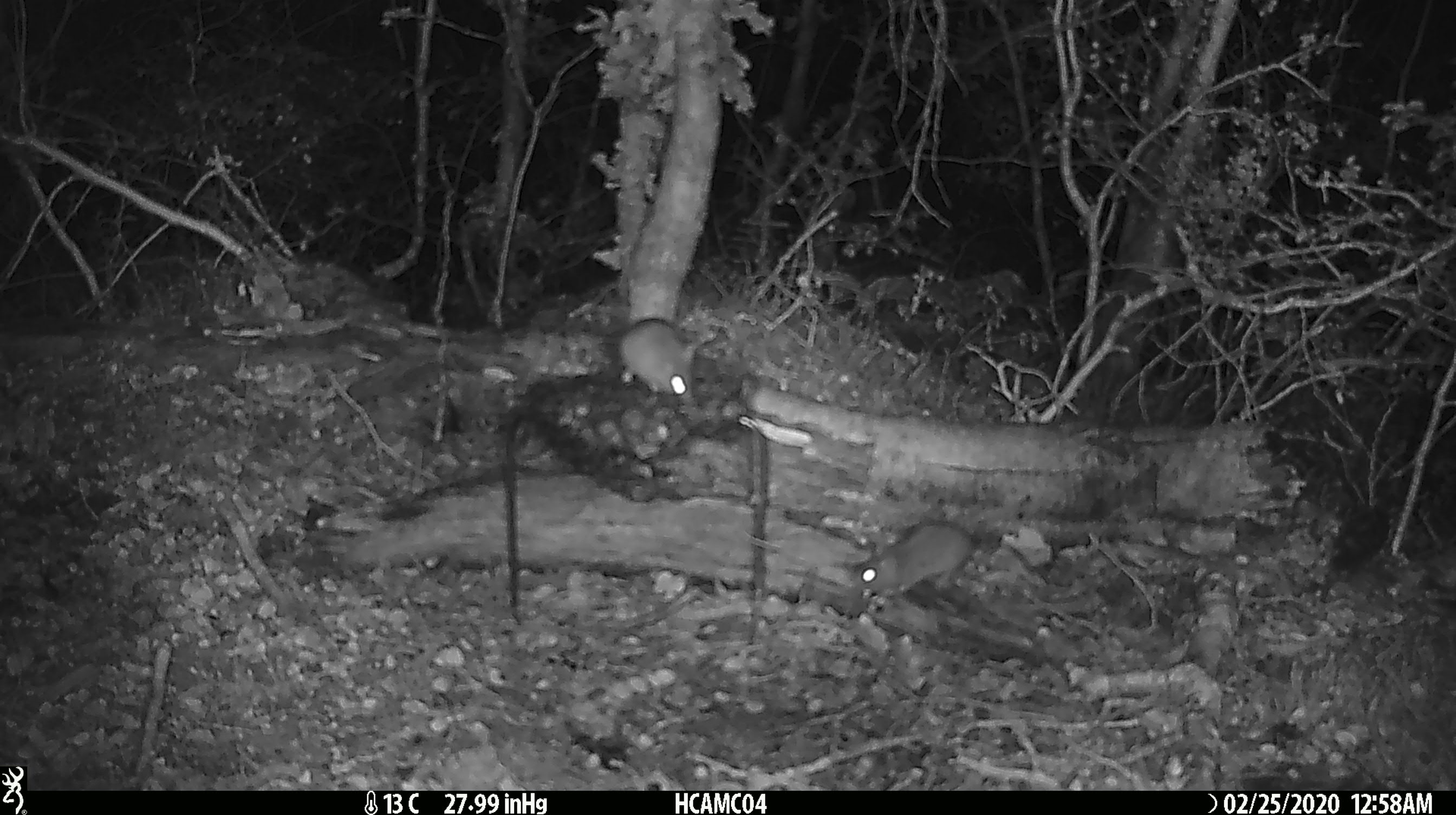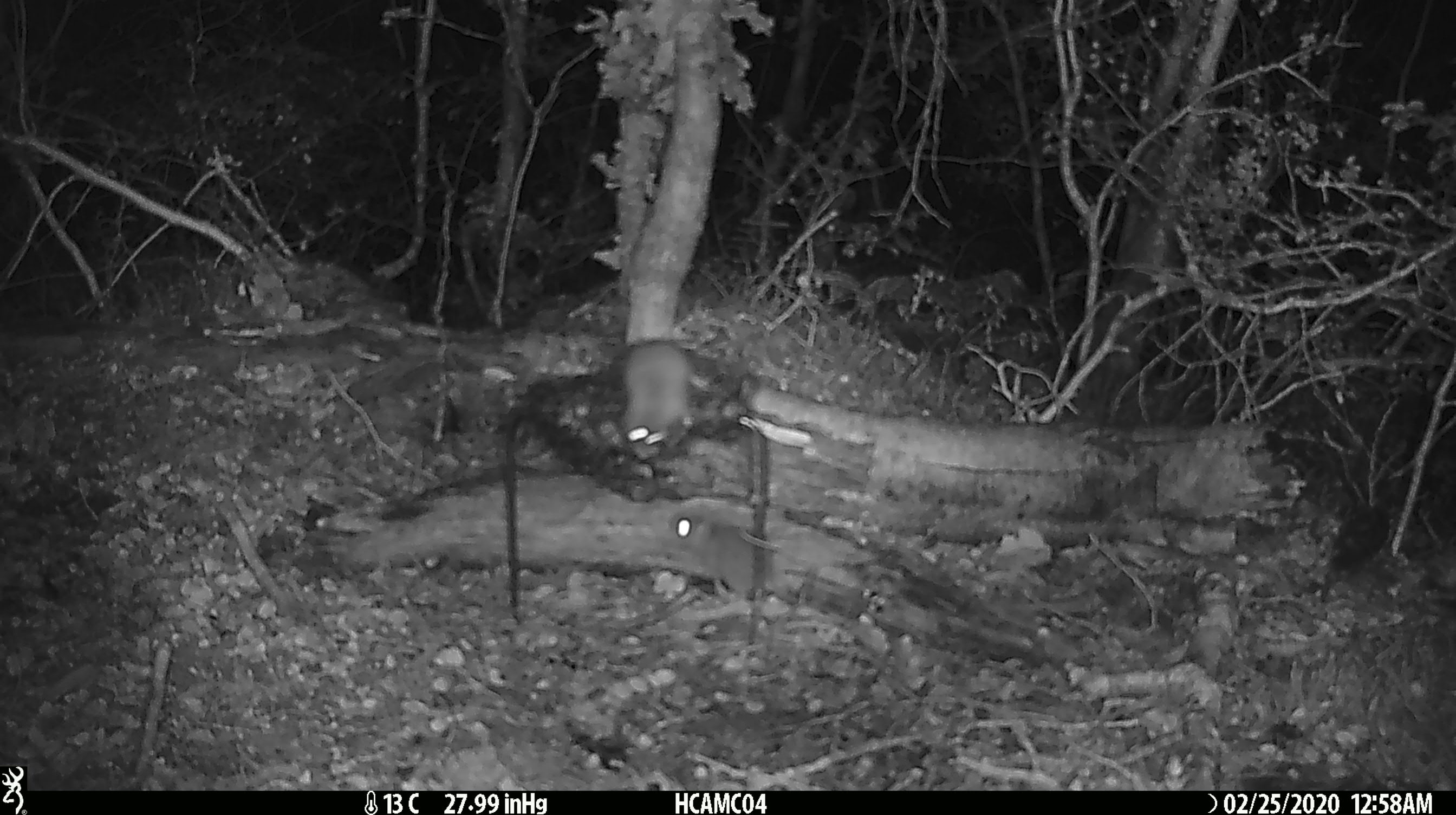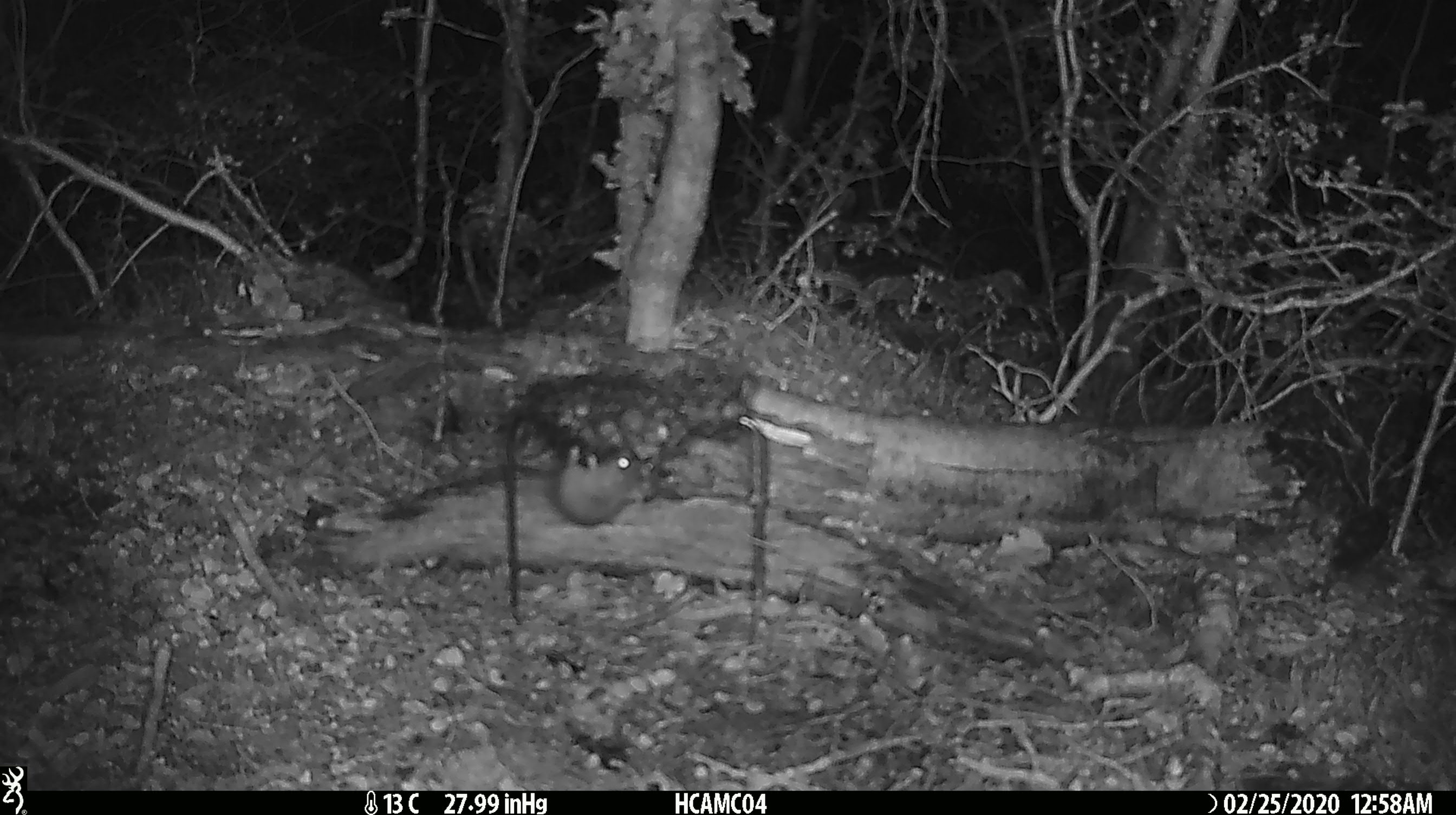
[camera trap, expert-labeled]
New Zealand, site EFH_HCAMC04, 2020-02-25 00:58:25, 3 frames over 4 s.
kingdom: Animalia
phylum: Chordata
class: Mammalia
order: Rodentia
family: Muridae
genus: Mus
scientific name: Mus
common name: mouse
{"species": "mouse (Mus)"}